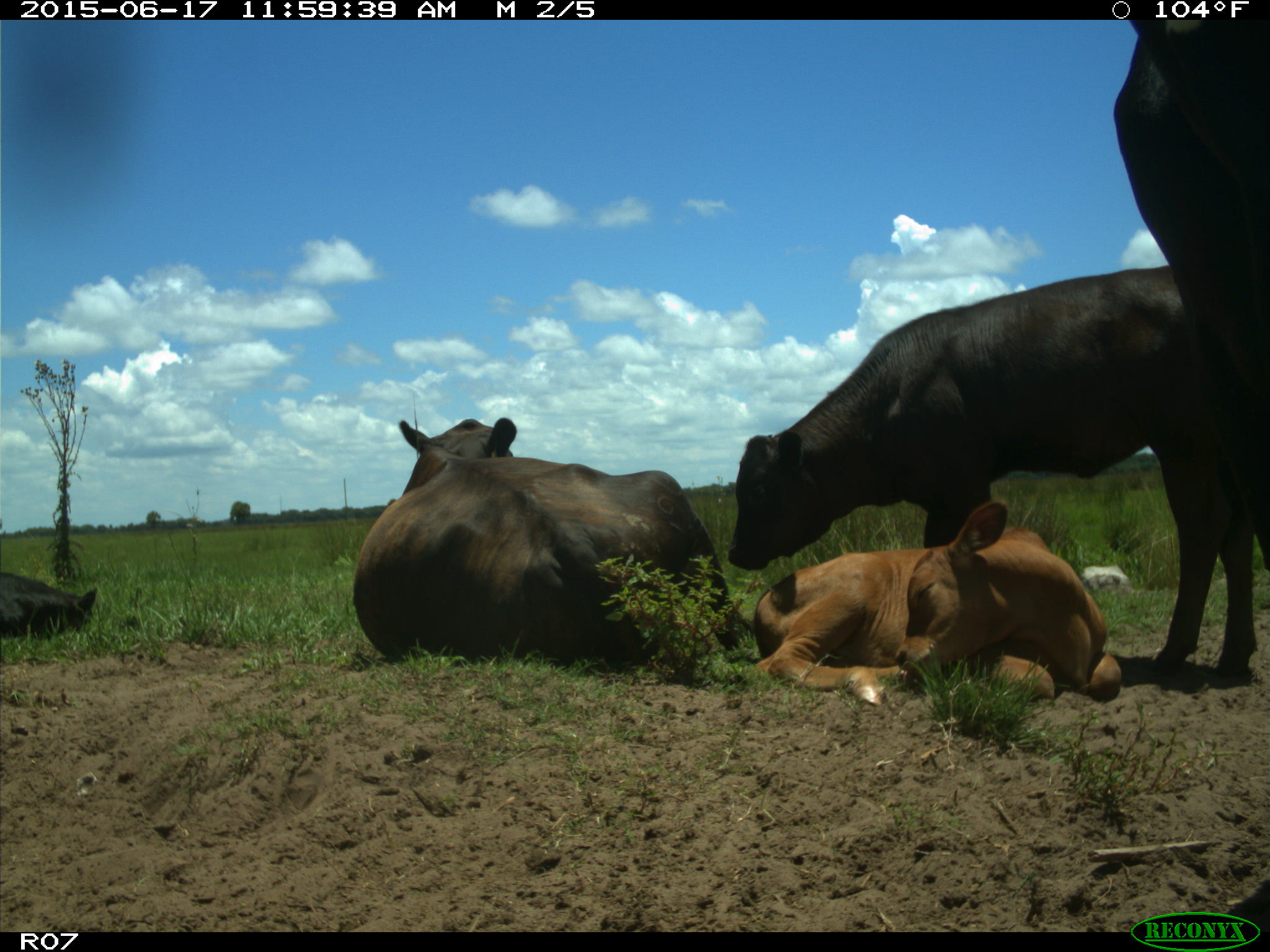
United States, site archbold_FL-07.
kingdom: Animalia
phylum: Chordata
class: Mammalia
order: Artiodactyla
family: Bovidae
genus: Bos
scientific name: Bos taurus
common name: domestic cow